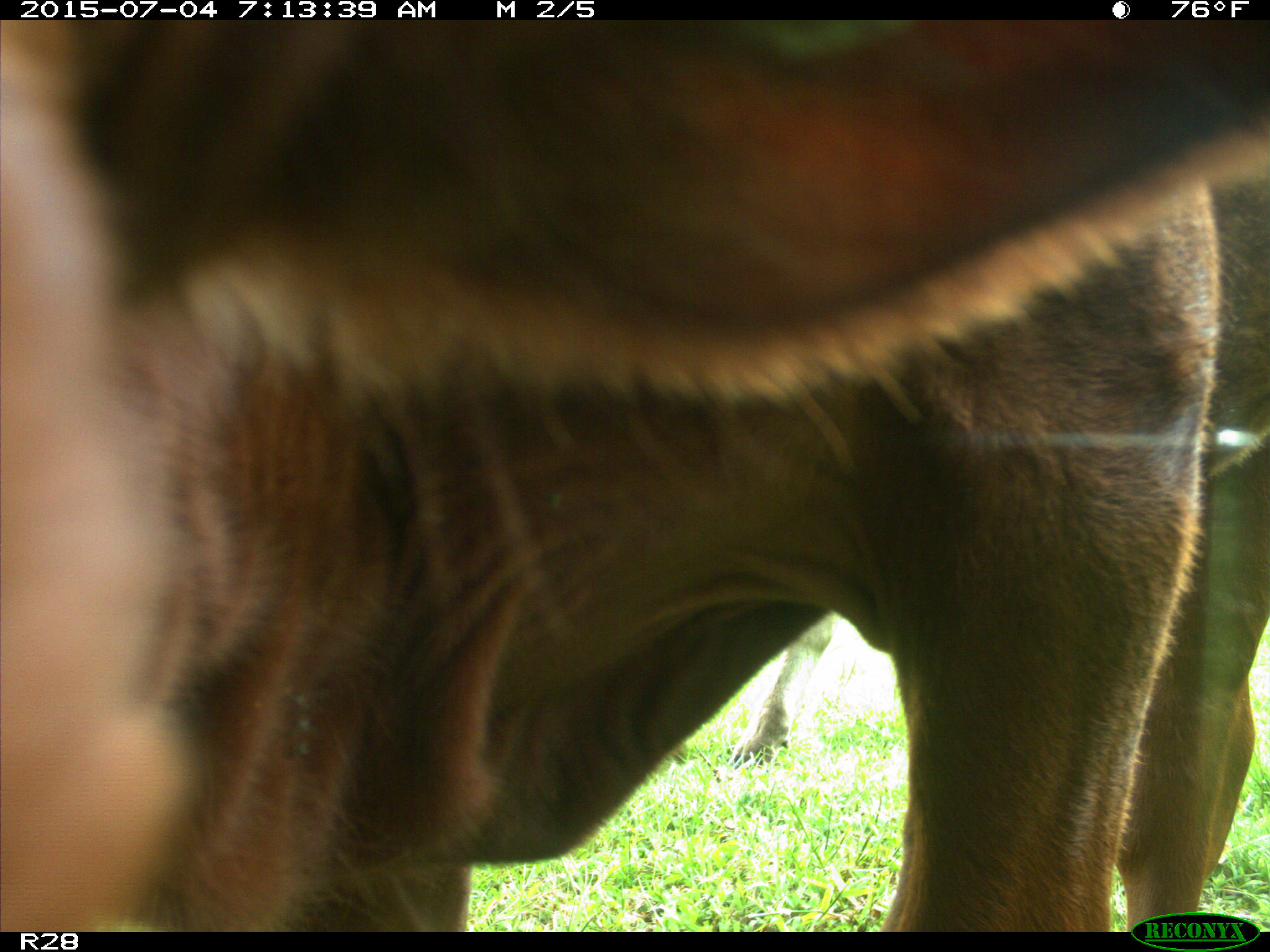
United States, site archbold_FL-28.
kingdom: Animalia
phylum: Chordata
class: Mammalia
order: Artiodactyla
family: Bovidae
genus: Bos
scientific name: Bos taurus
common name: domestic cow